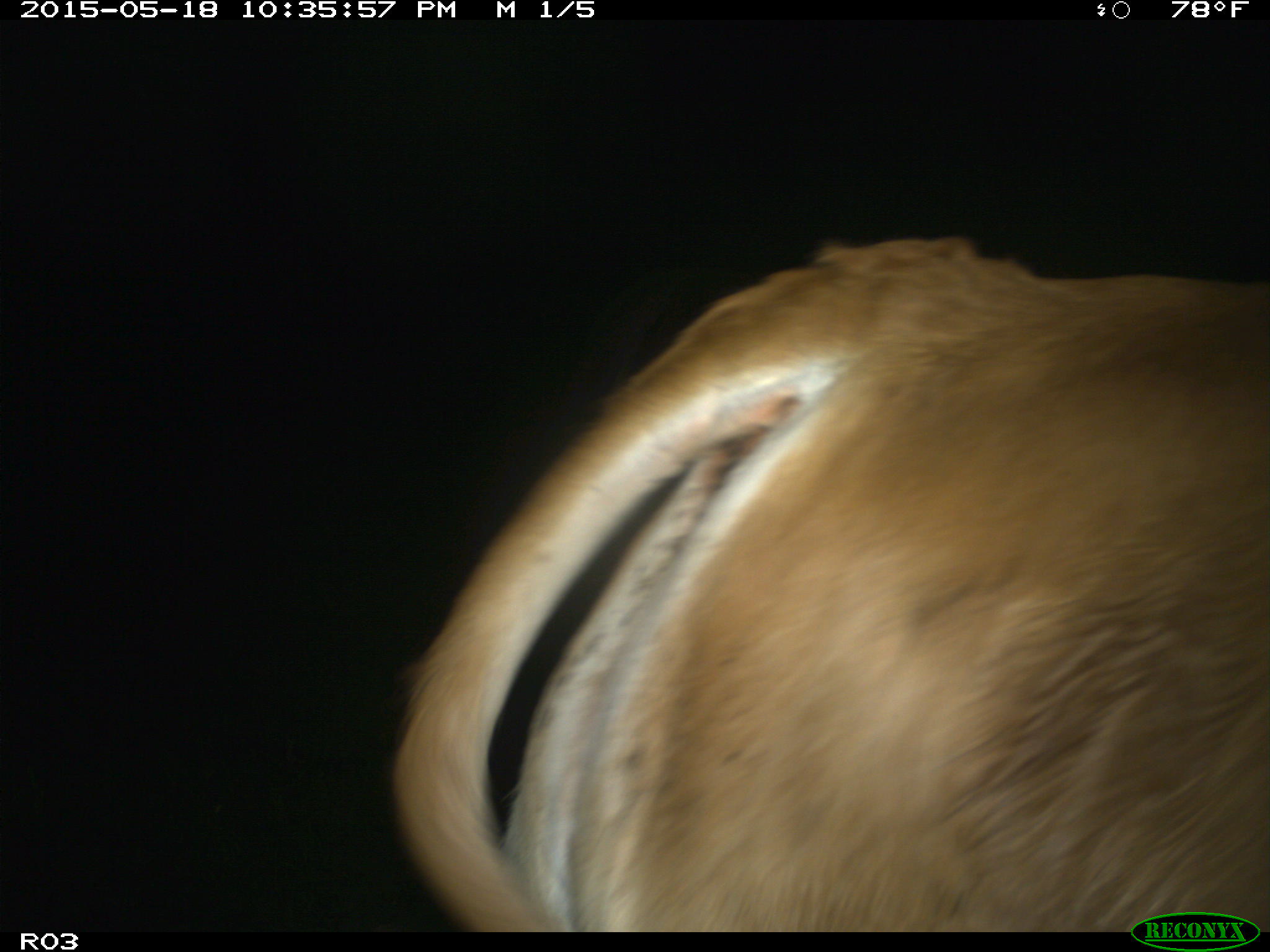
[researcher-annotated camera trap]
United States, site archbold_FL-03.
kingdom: Animalia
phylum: Chordata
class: Mammalia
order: Artiodactyla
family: Bovidae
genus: Bos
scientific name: Bos taurus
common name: domestic cow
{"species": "Bos taurus (domestic cow)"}